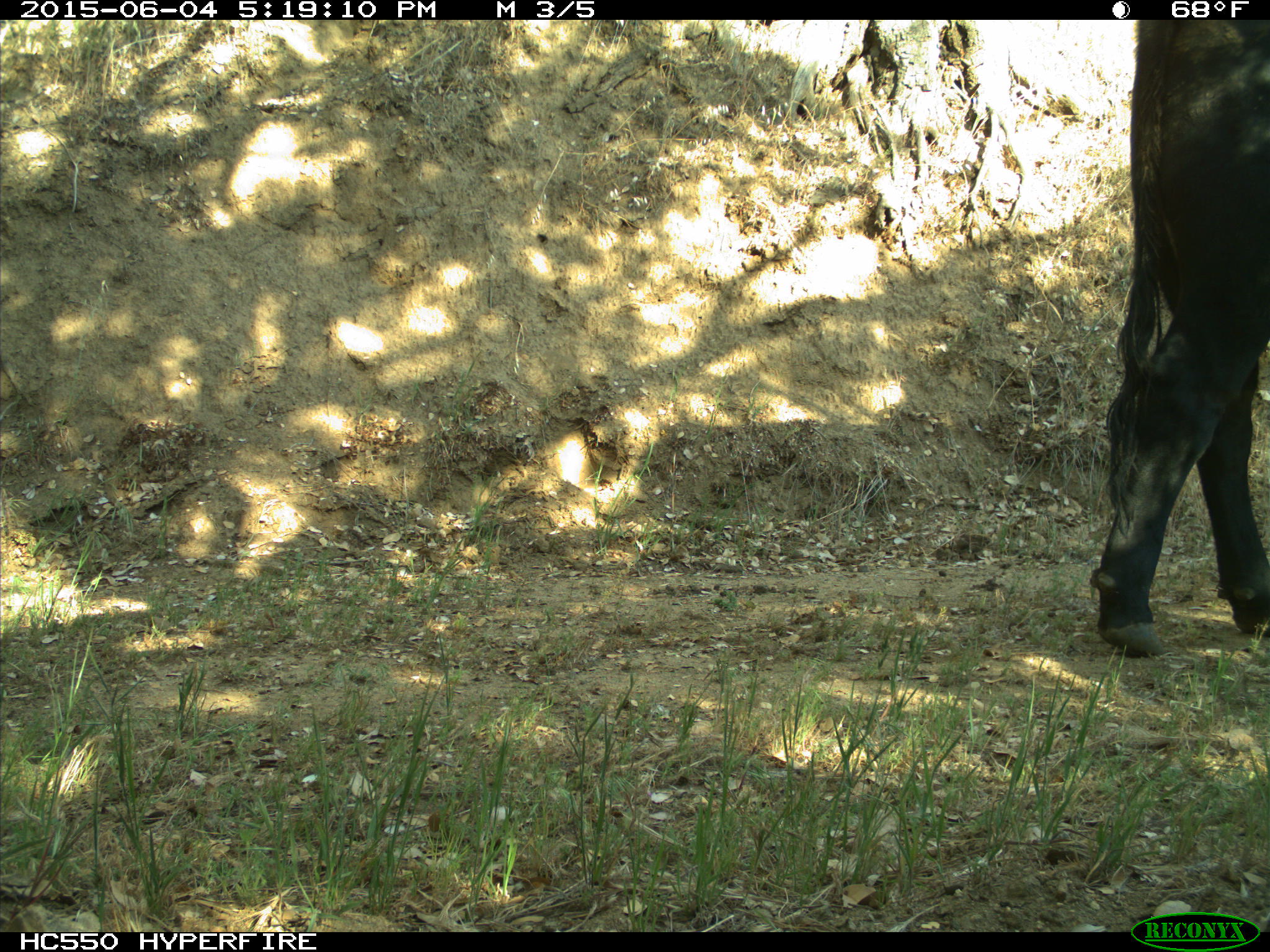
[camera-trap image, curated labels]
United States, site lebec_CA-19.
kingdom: Animalia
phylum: Chordata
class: Mammalia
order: Artiodactyla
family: Bovidae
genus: Bos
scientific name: Bos taurus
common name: domestic cow